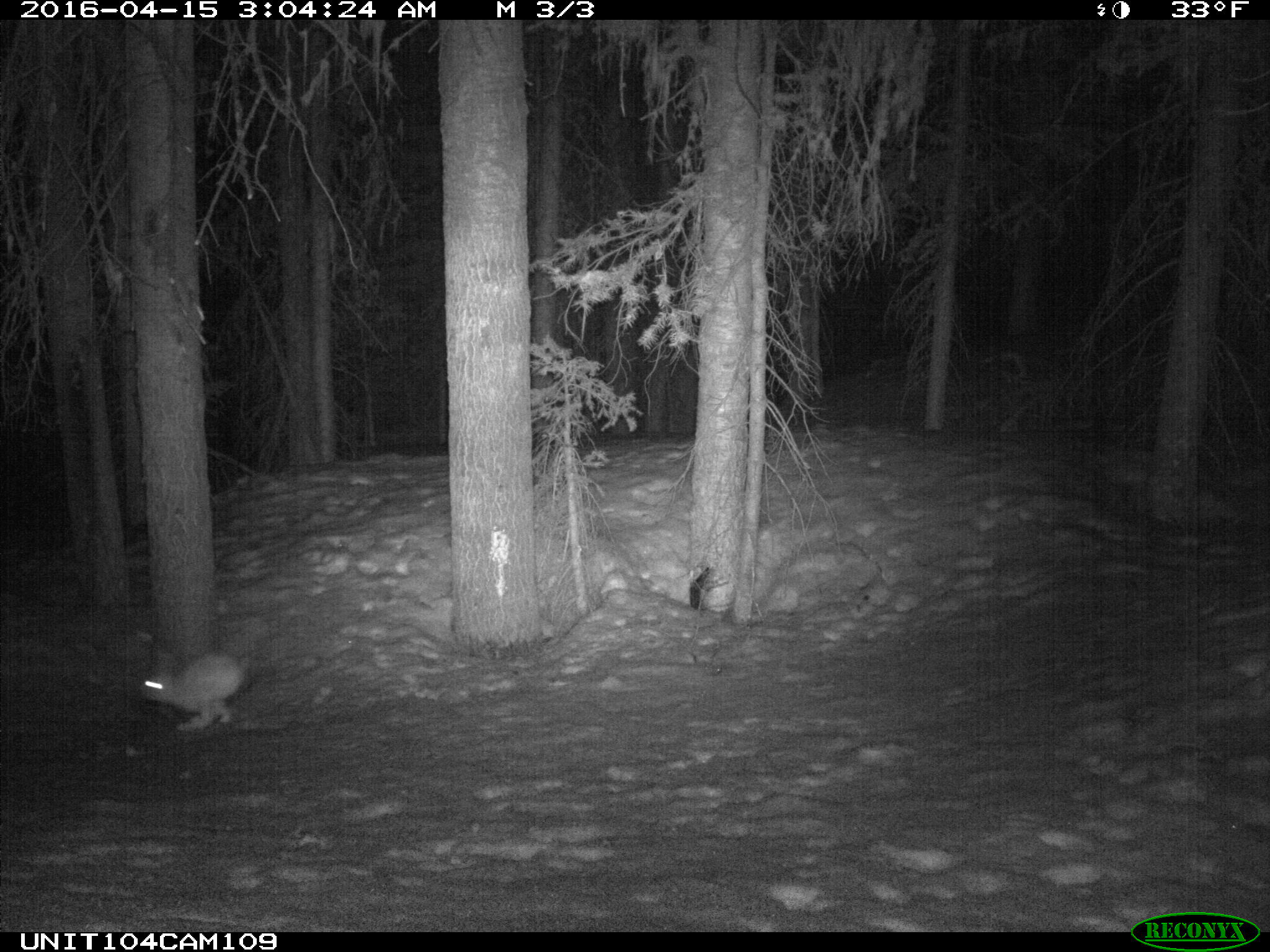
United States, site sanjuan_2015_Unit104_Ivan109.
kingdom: Animalia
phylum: Chordata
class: Mammalia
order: Lagomorpha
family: Leporidae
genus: Lepus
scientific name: Lepus americanus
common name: snowshoe hare